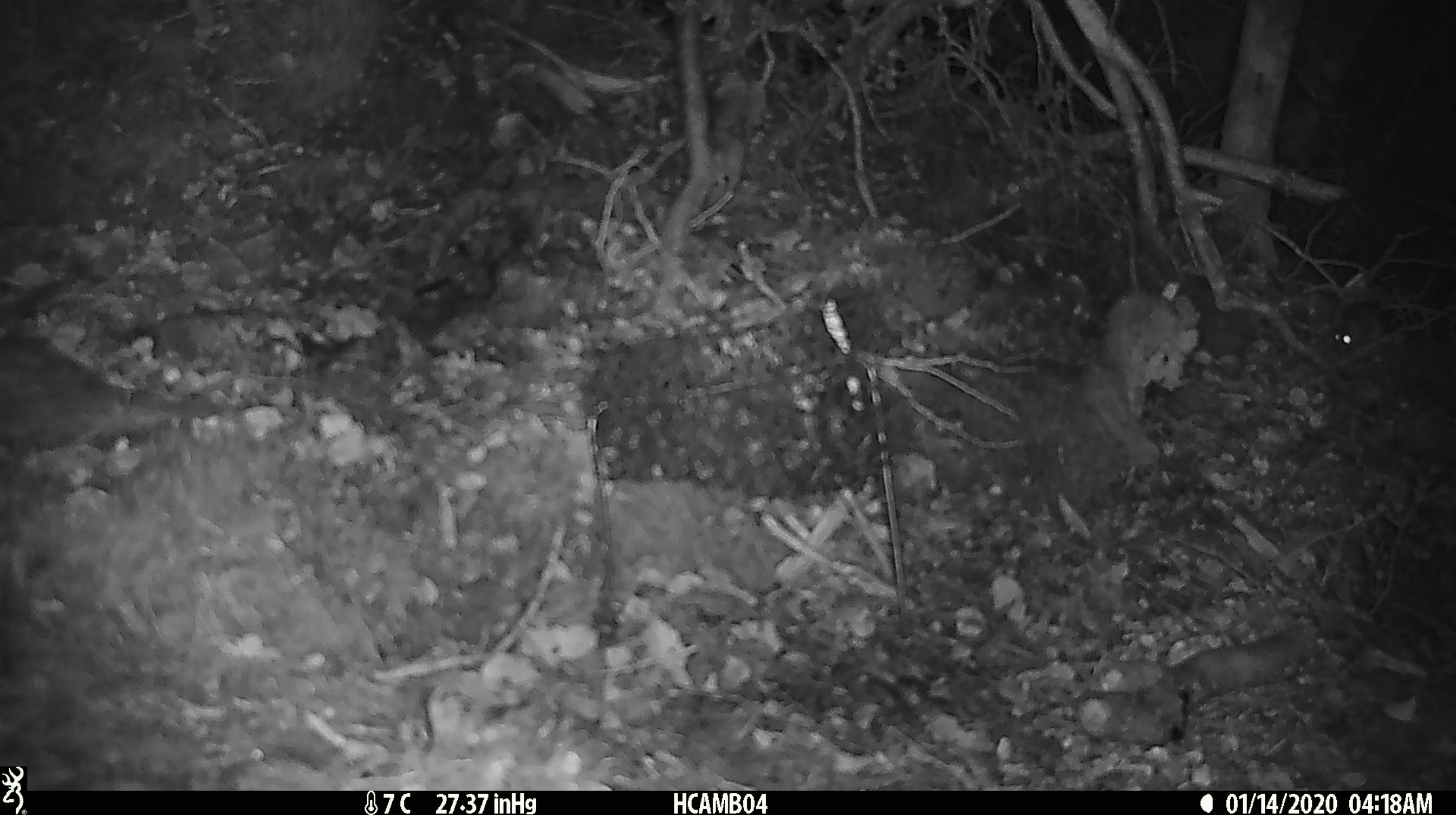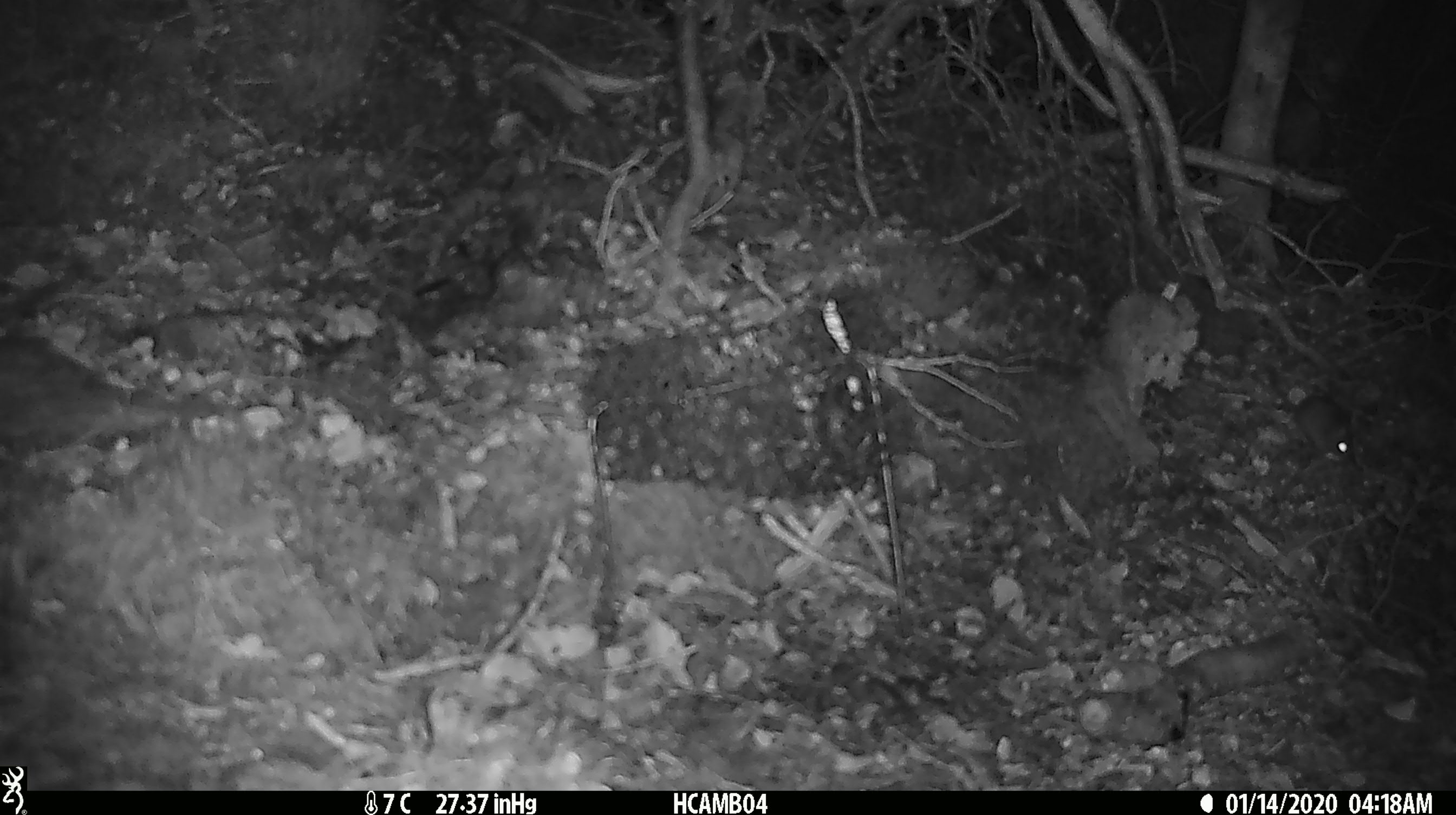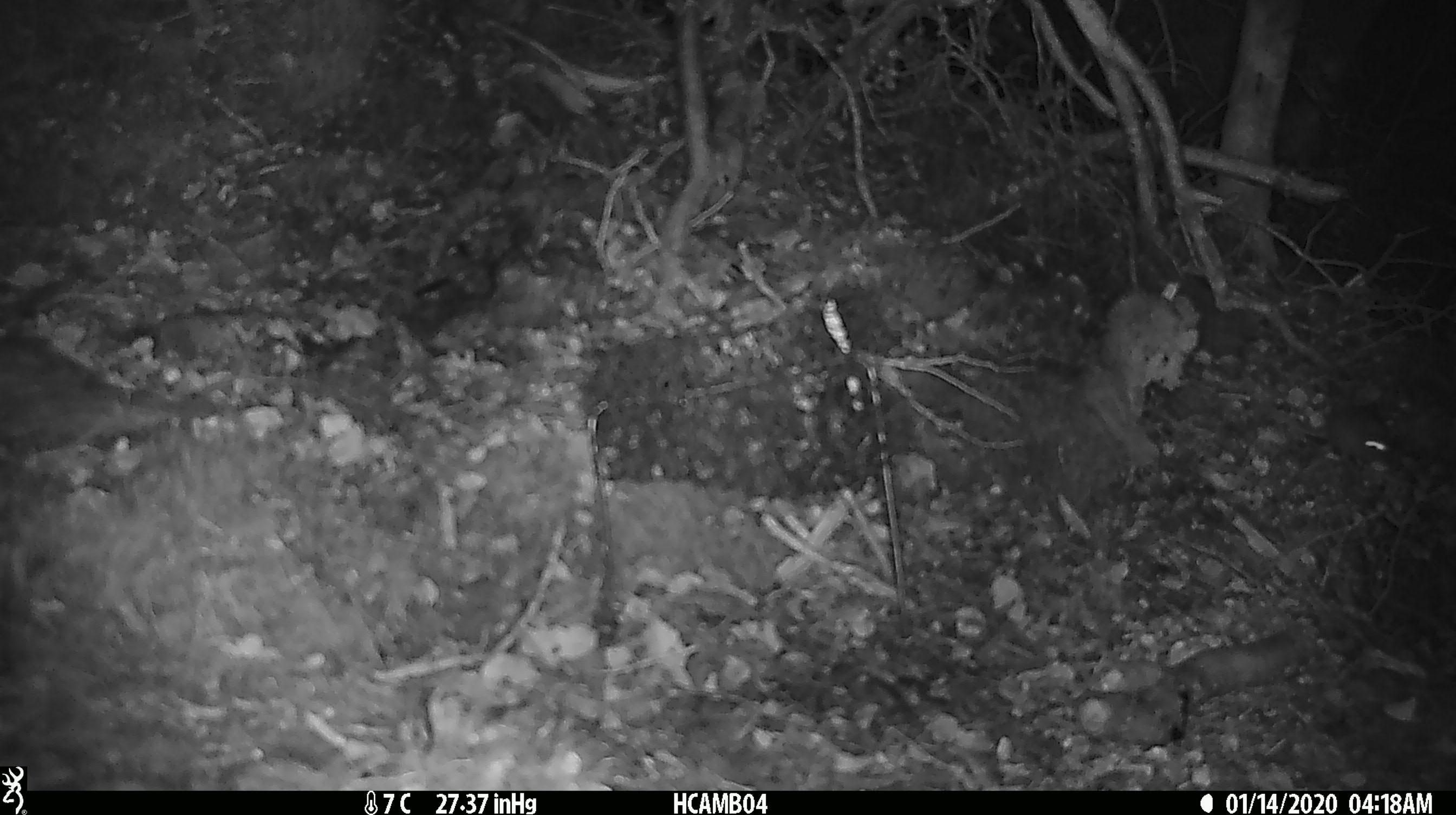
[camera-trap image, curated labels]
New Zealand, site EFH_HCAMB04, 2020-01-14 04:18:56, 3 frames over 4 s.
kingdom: Animalia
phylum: Chordata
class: Mammalia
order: Rodentia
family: Muridae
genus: Mus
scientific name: Mus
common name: mouse